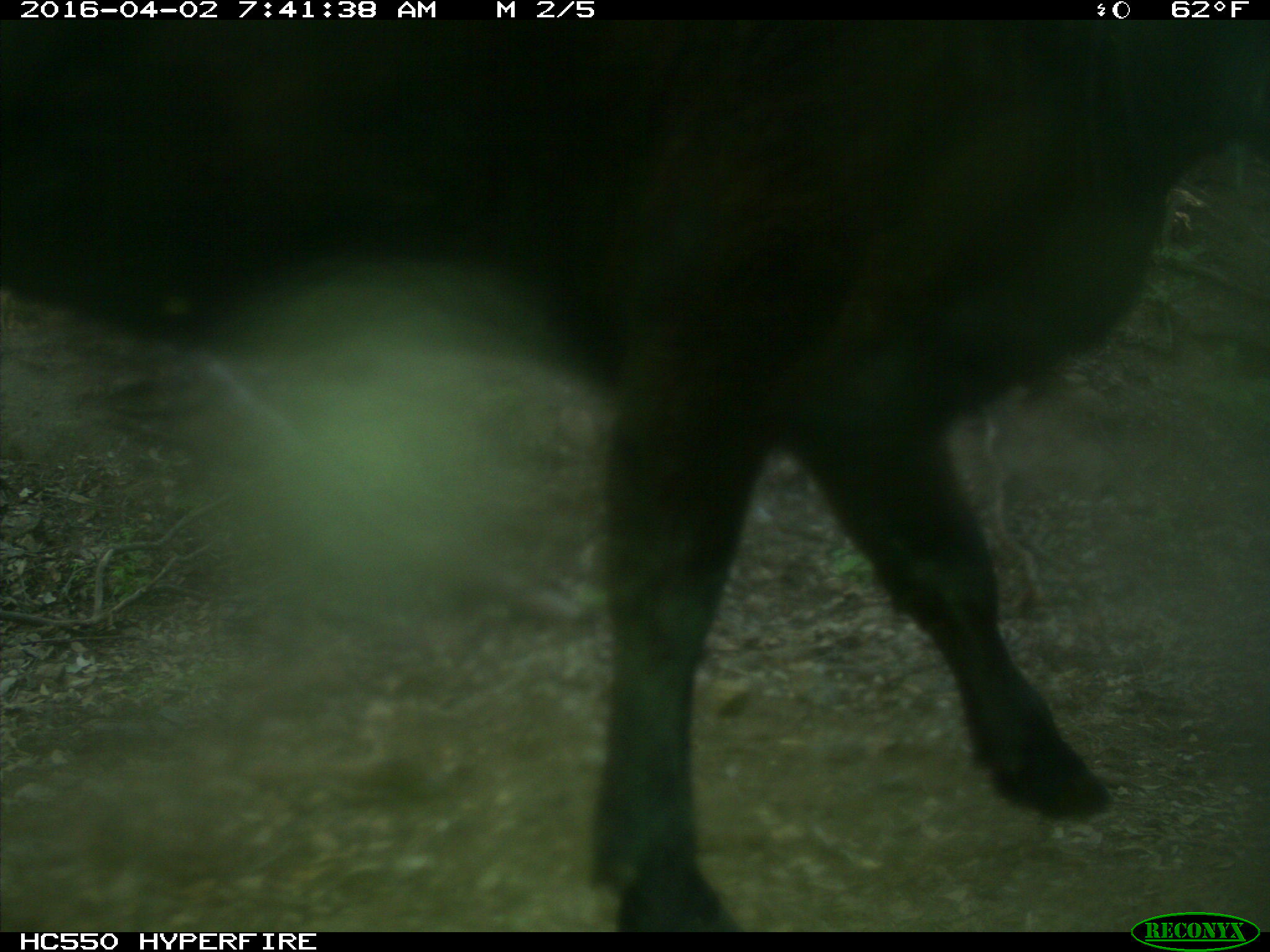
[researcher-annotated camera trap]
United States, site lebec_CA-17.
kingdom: Animalia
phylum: Chordata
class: Mammalia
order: Artiodactyla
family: Bovidae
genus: Bos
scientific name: Bos taurus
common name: domestic cow